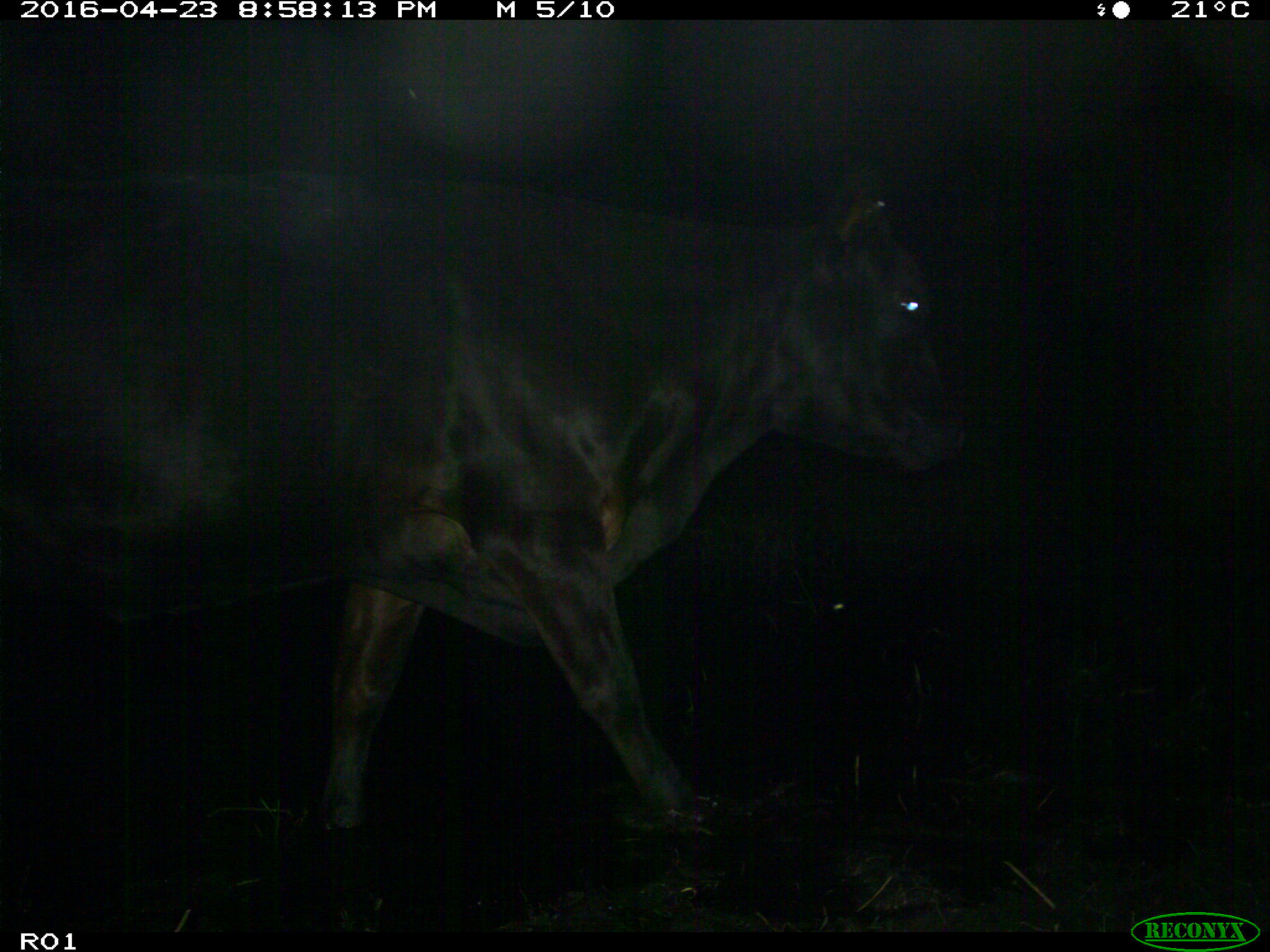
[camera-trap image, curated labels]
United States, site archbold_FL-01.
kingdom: Animalia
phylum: Chordata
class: Mammalia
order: Artiodactyla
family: Bovidae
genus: Bos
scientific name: Bos taurus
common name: domestic cow